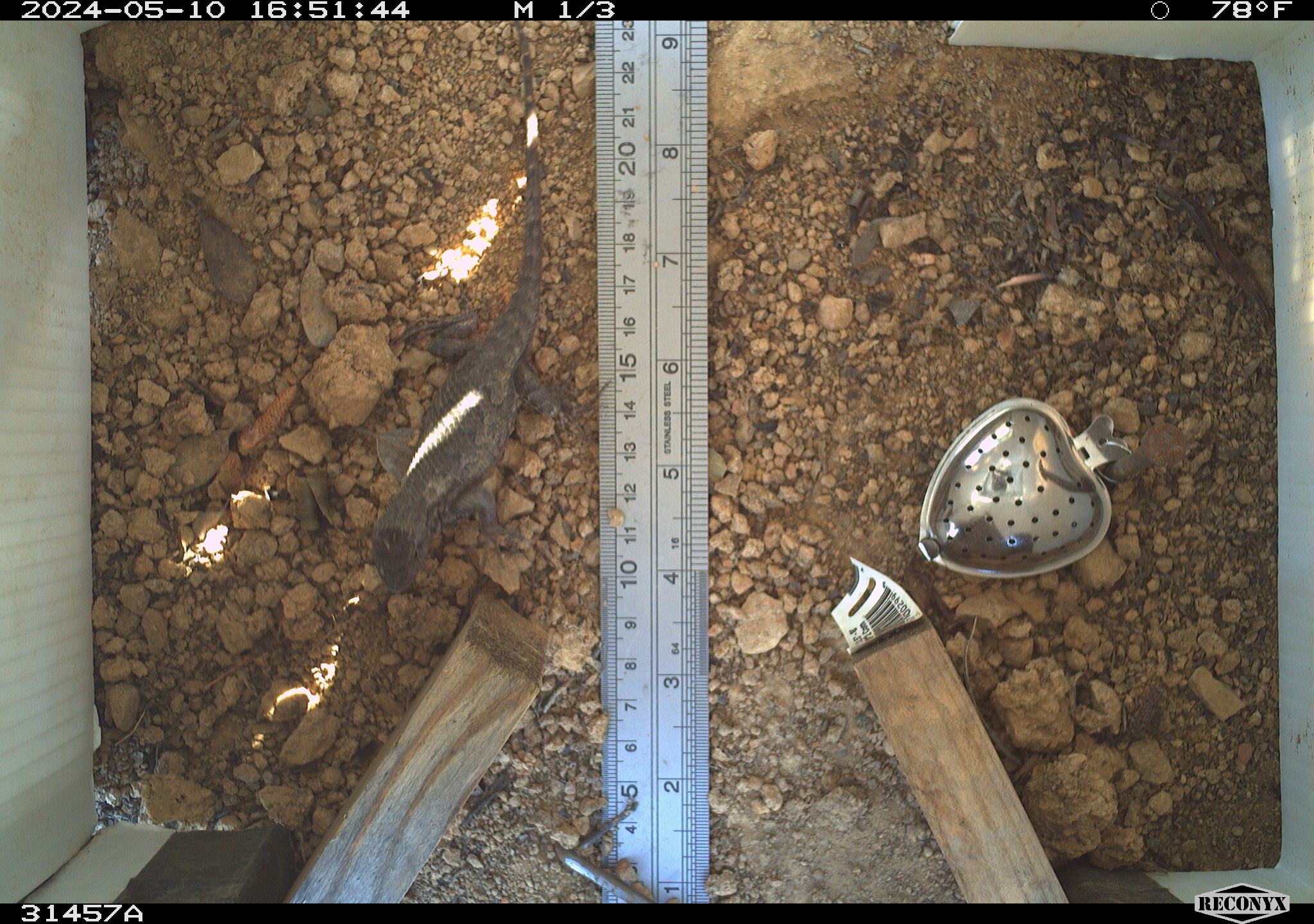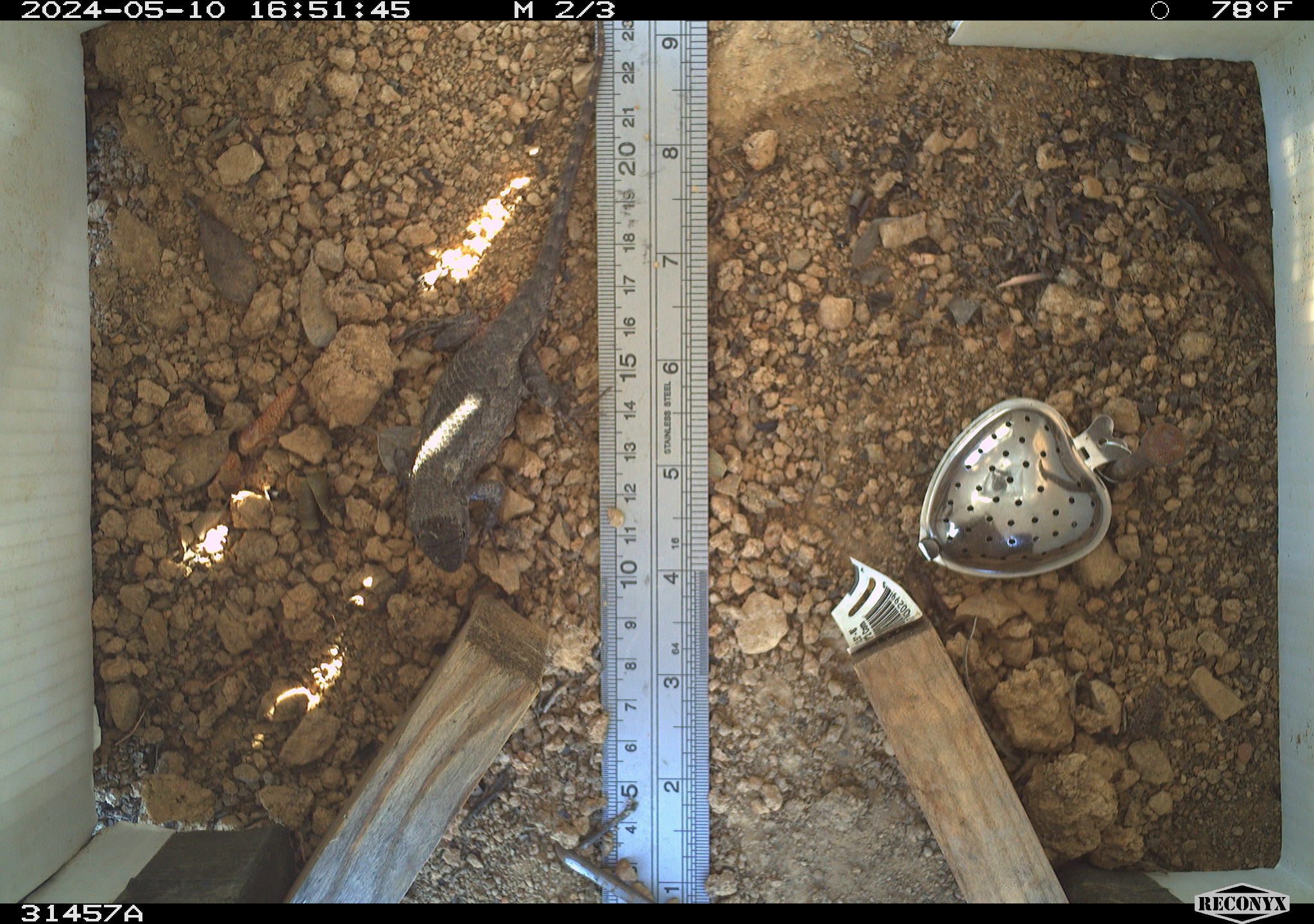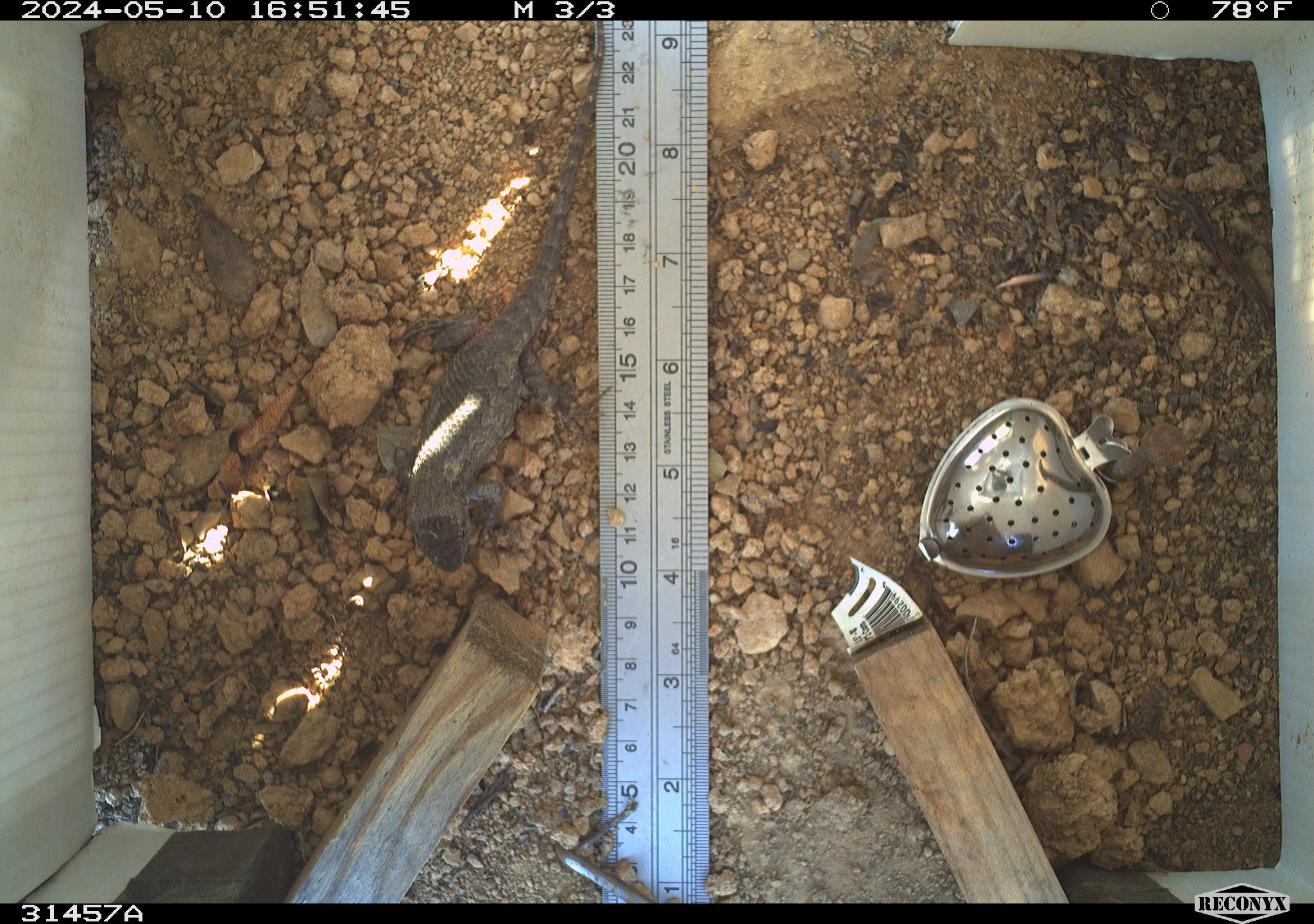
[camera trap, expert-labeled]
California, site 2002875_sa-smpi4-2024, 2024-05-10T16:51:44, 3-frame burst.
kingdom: Animalia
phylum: Chordata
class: Reptilia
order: Squamata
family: Phrynosomatidae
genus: Sceloporus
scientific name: Sceloporus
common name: spiny lizards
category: sceloporus species